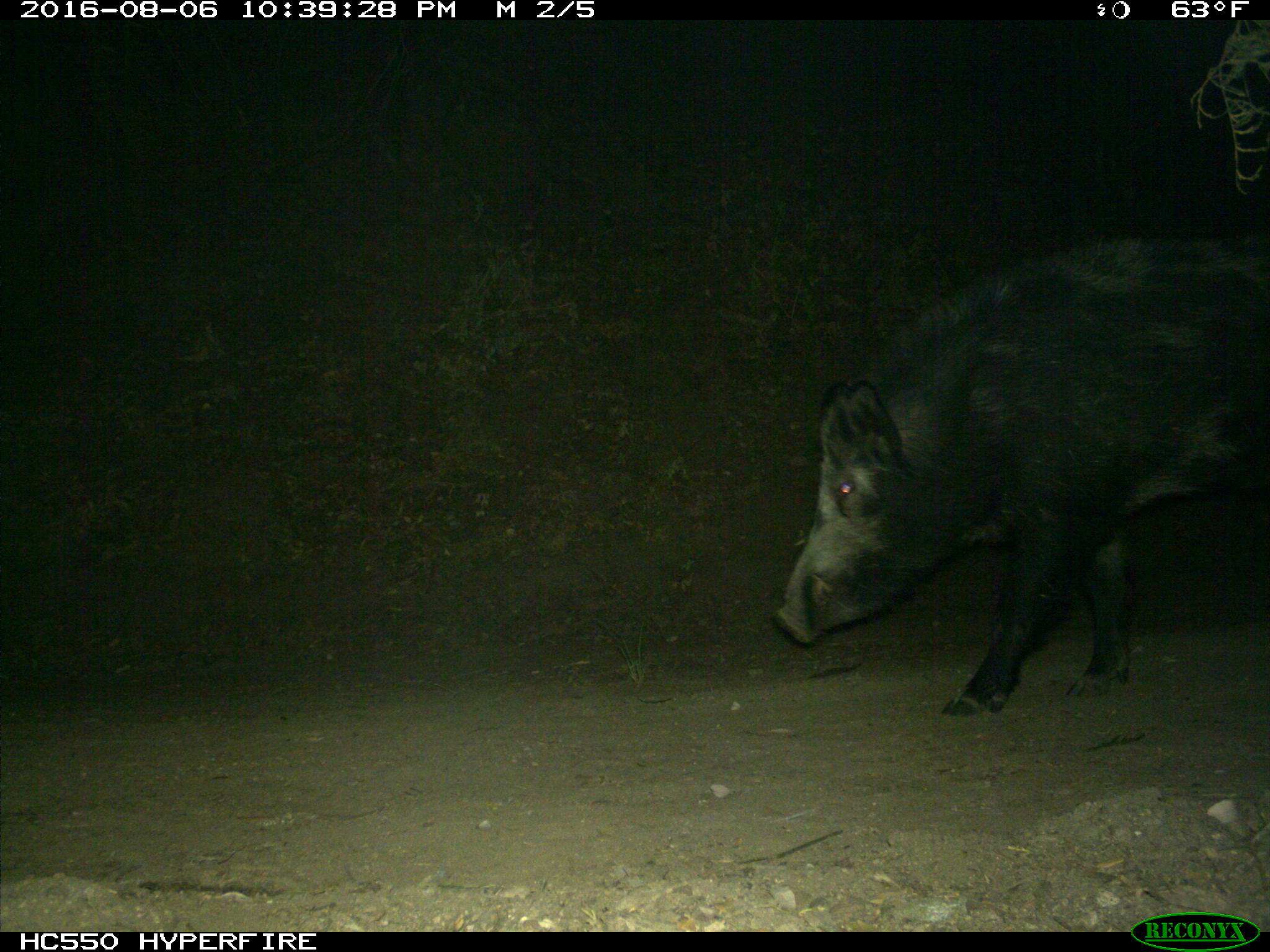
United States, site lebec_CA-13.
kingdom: Animalia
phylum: Chordata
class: Mammalia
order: Artiodactyla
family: Suidae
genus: Sus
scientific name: Sus scrofa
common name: wild boar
Sus scrofa (wild boar).